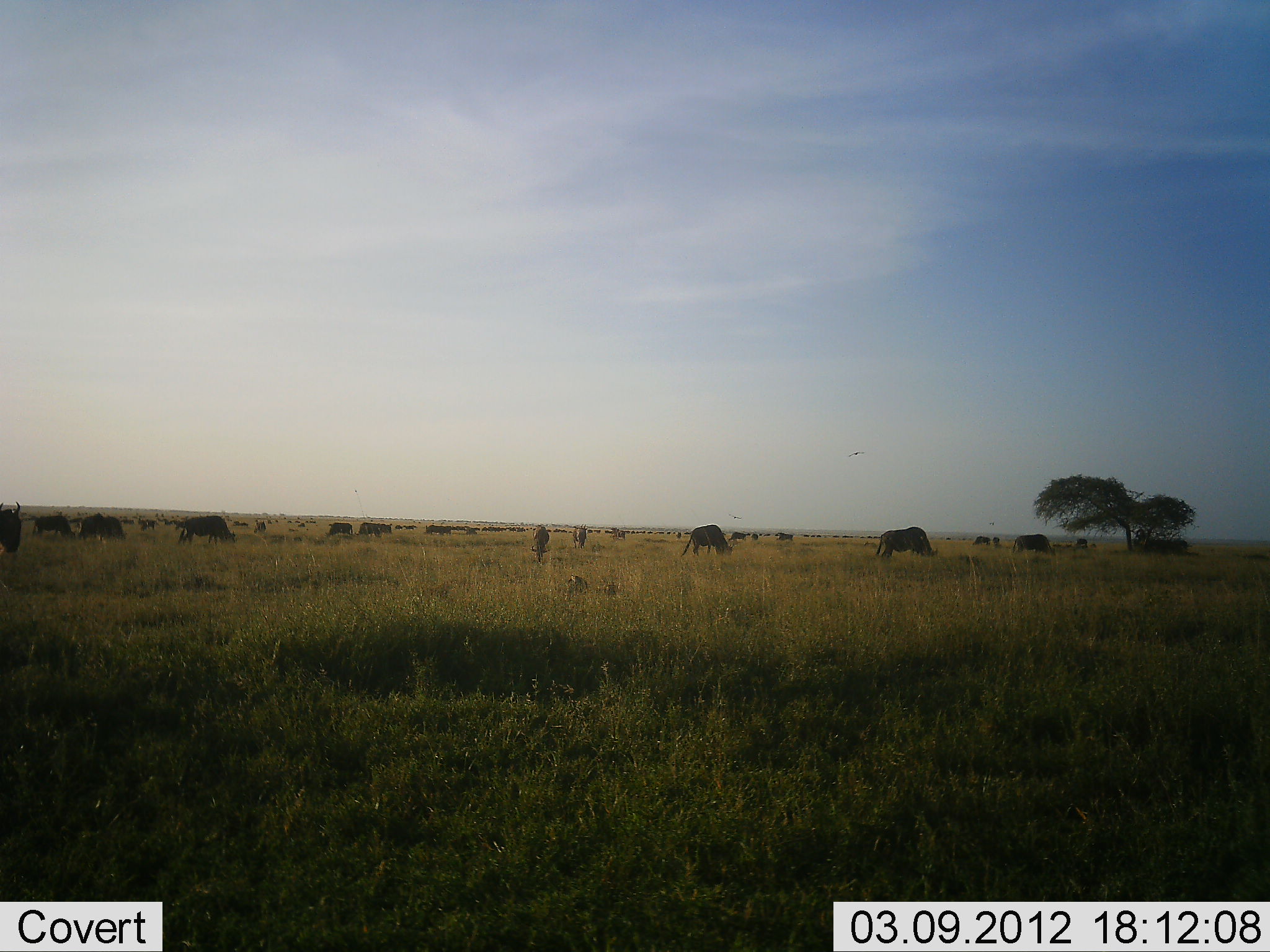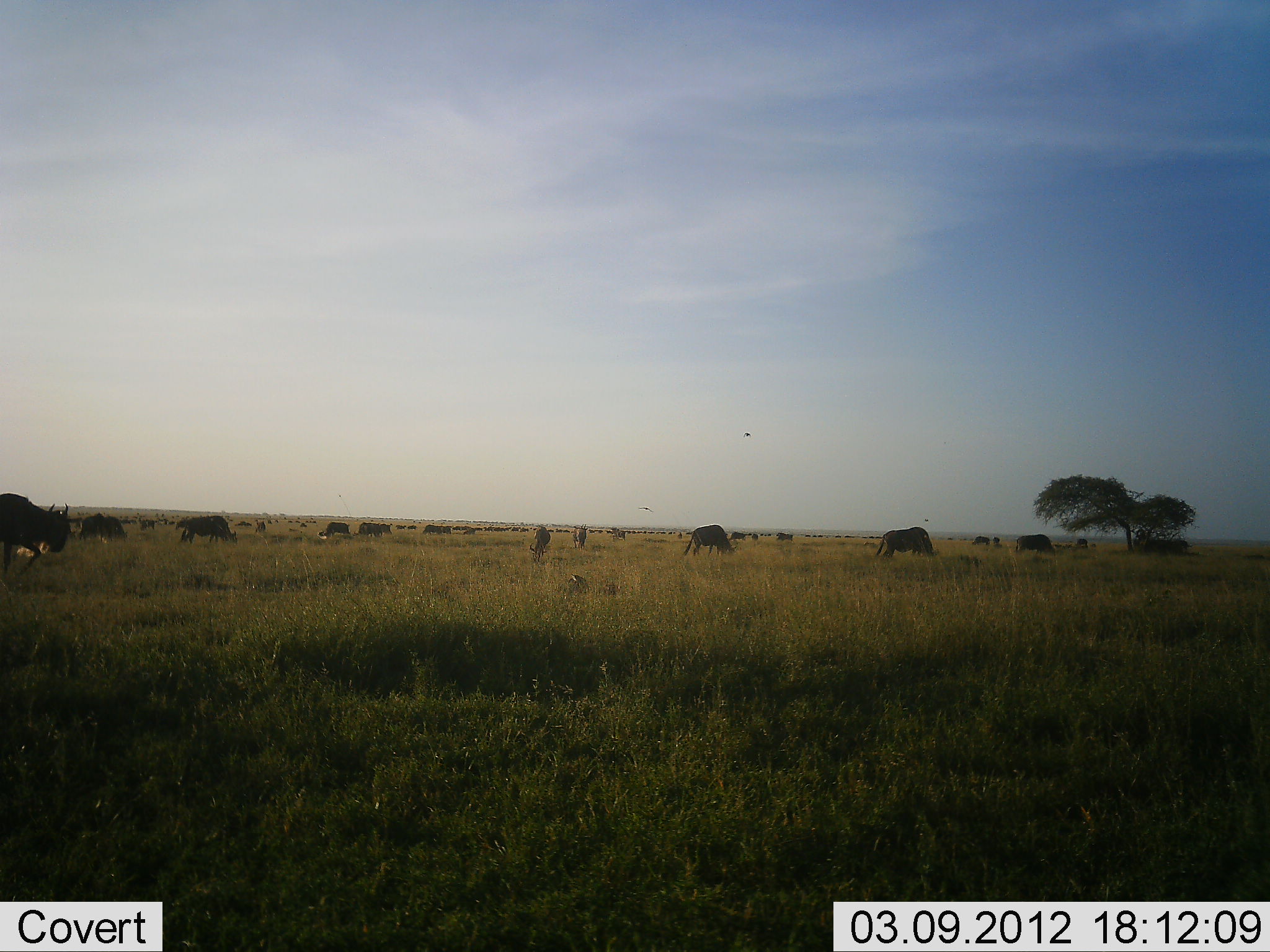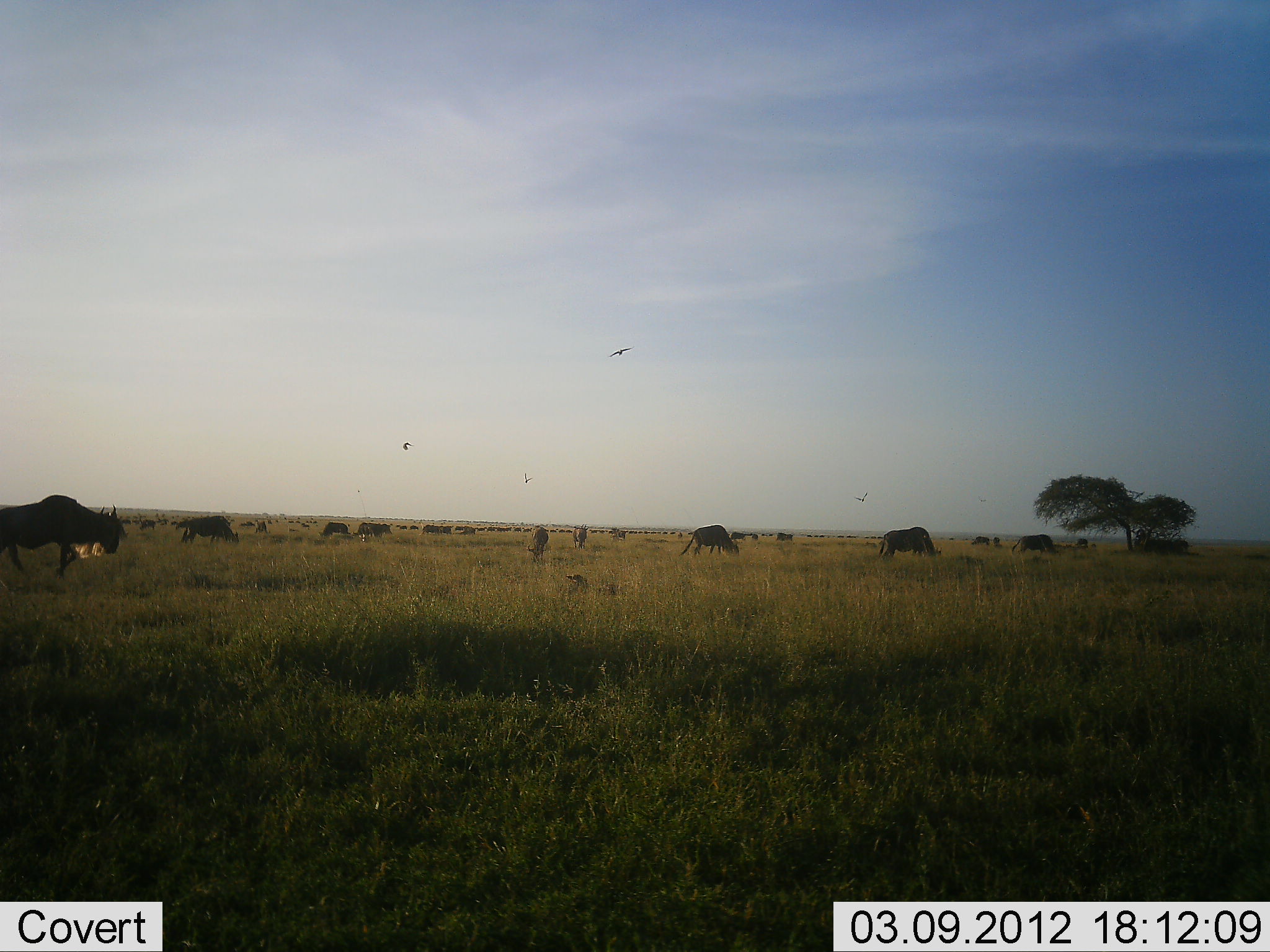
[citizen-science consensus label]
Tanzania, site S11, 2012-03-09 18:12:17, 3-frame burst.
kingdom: Animalia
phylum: Chordata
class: Mammalia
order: Artiodactyla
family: Bovidae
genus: Connochaetes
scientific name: Connochaetes taurinus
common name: blue wildebeest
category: wildebeest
Wildebeest (blue wildebeest) (Connochaetes taurinus), count 11-50. Behavior (volunteer vote fractions): standing 33%, resting 7%, moving 87%, interacting 7%. Young present (vote fraction): 0%. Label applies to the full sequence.